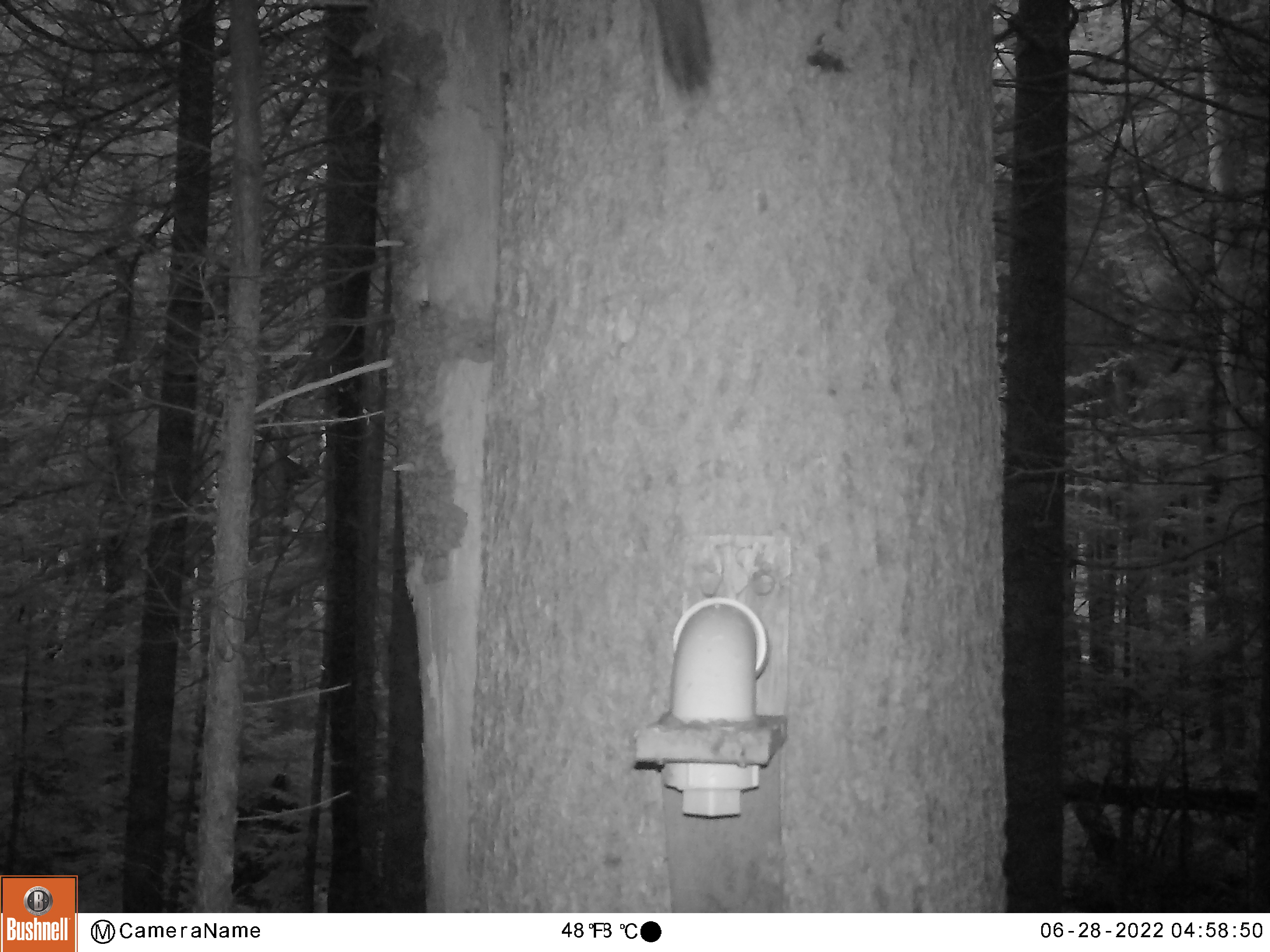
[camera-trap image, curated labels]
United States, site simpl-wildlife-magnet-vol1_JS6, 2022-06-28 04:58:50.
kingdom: Animalia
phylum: Chordata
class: Mammalia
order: Rodentia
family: Sciuridae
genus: Tamiasciurus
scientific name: Tamiasciurus hudsonicus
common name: red squirrel